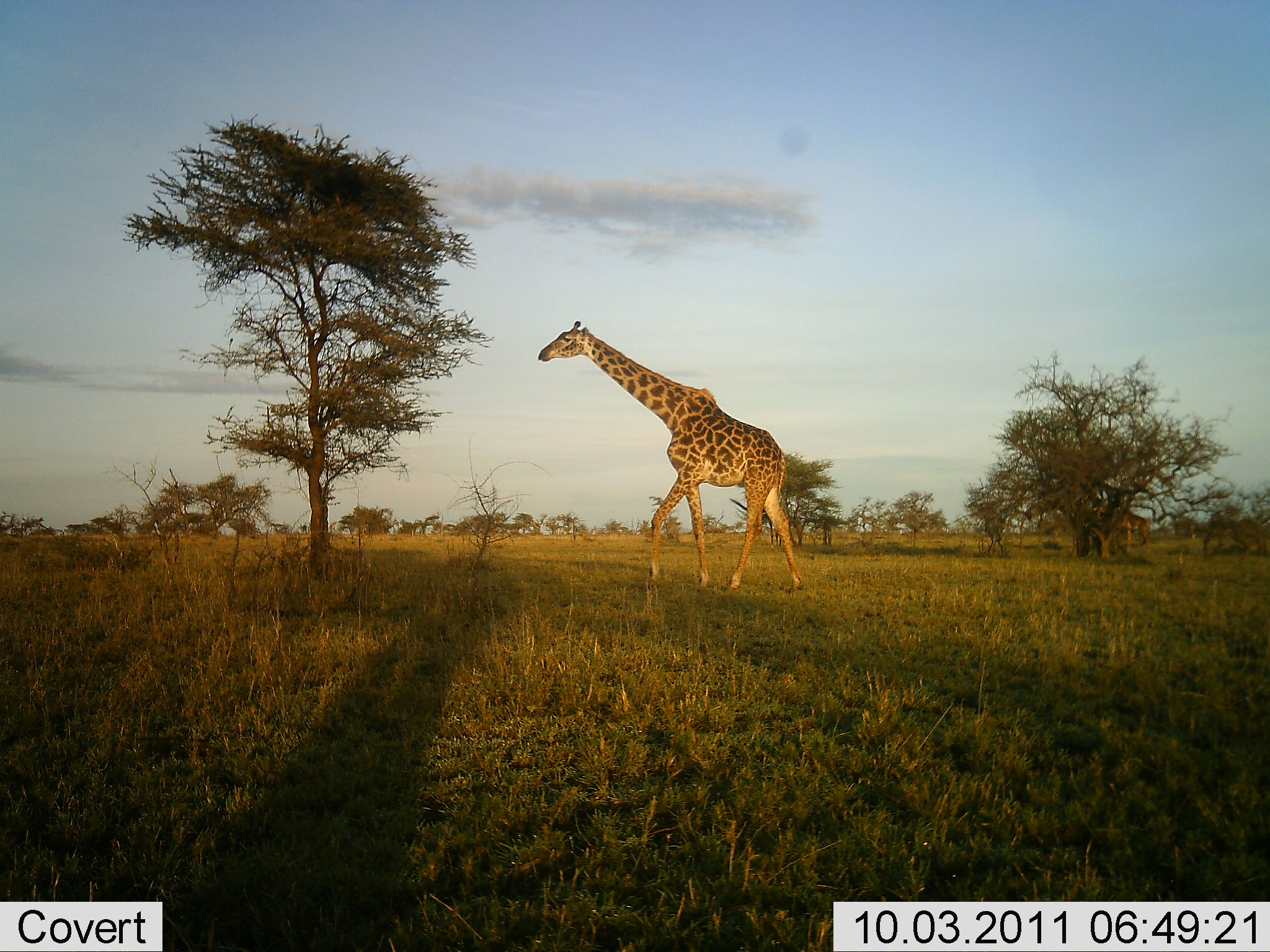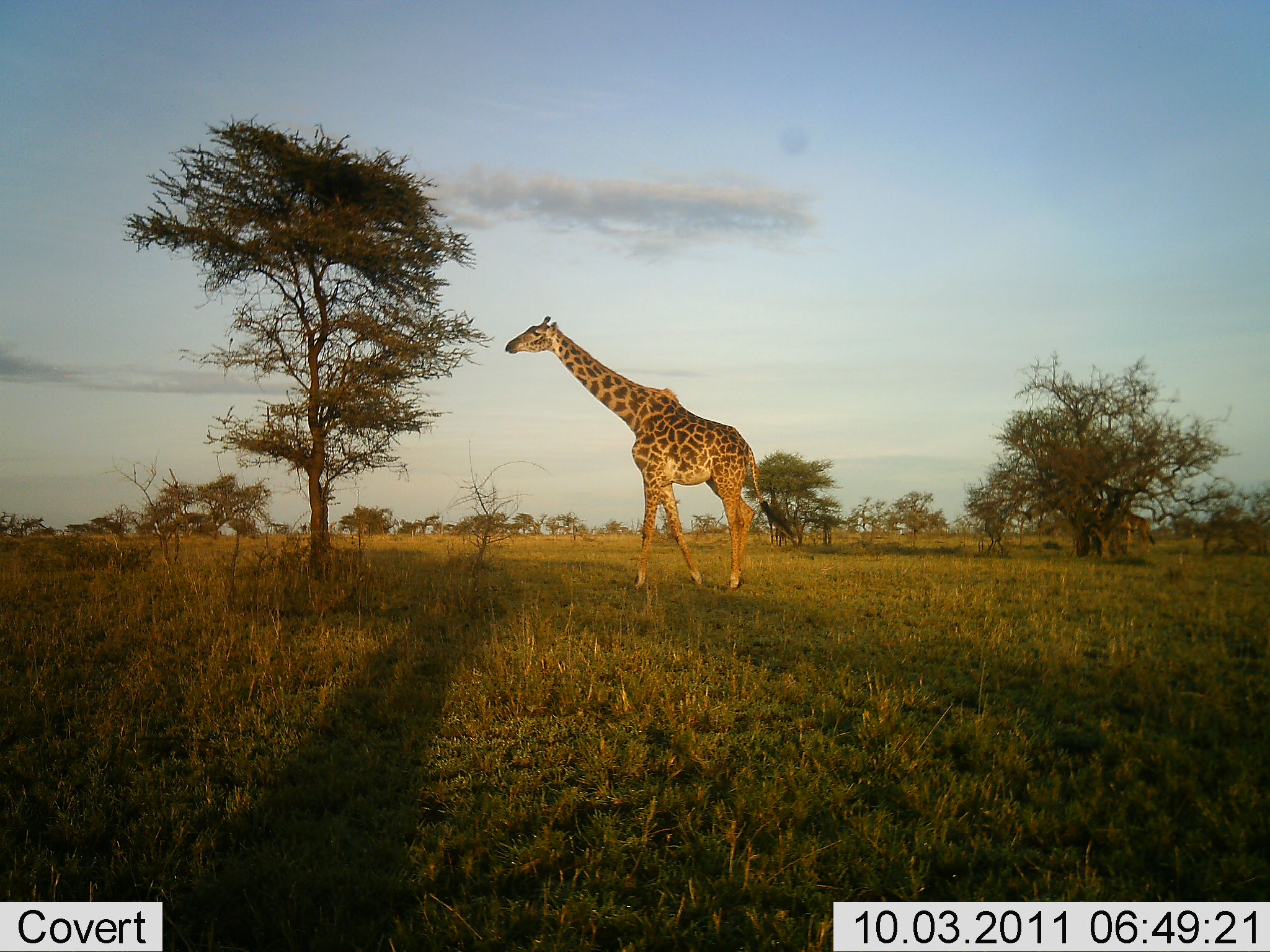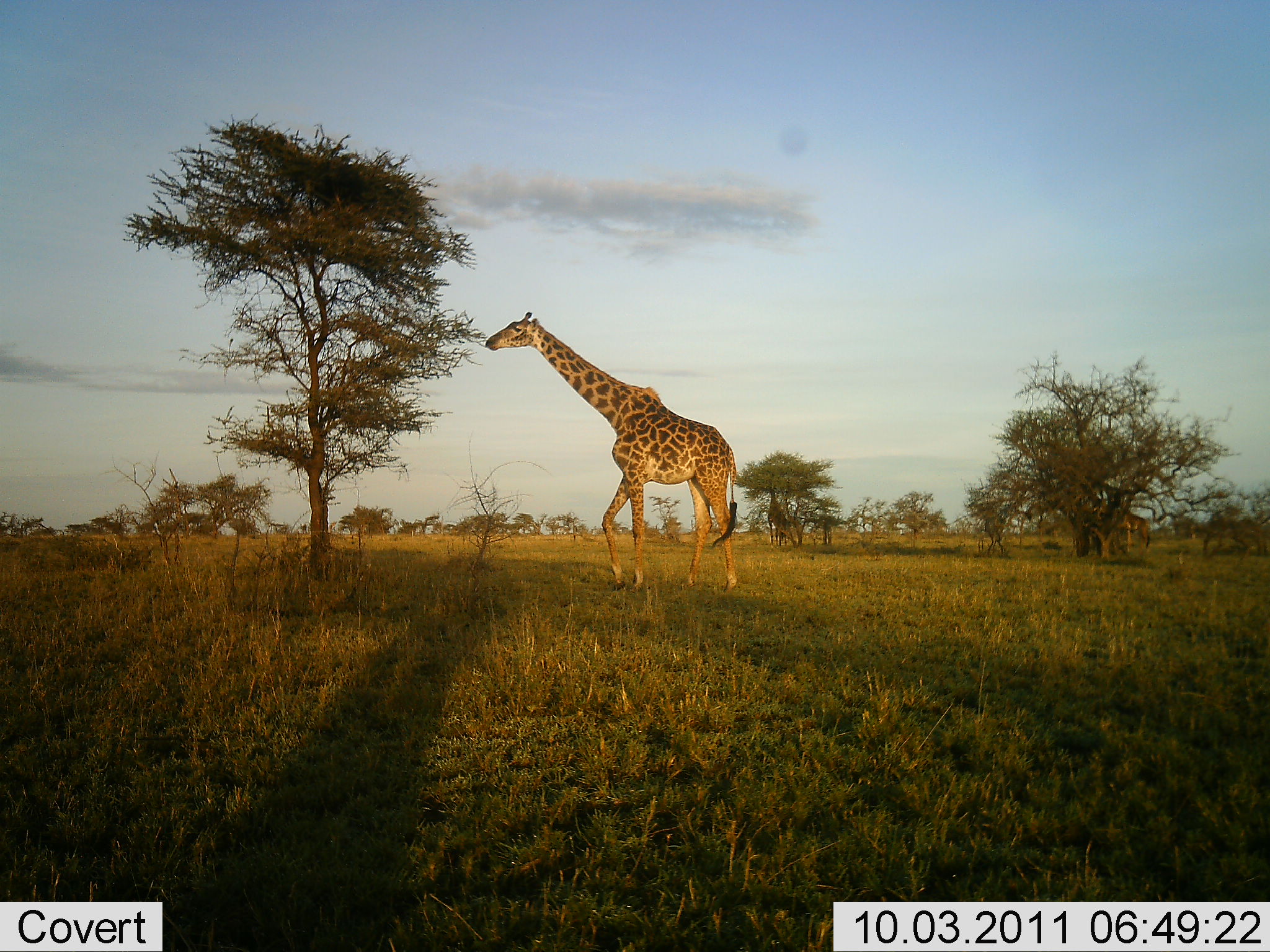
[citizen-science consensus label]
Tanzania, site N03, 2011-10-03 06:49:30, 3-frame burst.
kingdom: Animalia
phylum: Chordata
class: Mammalia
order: Artiodactyla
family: Giraffidae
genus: Giraffa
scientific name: Giraffa camelopardalis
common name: giraffe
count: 1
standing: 8%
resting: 0%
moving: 100%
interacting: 0%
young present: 0%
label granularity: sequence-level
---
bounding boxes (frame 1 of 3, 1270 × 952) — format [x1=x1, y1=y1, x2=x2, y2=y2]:
animal: [x1=538, y1=321, x2=807, y2=594]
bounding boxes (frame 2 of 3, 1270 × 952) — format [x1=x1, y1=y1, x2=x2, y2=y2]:
animal: [x1=503, y1=314, x2=796, y2=592]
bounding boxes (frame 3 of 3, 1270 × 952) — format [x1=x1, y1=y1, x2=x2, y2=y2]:
animal: [x1=486, y1=312, x2=743, y2=592]